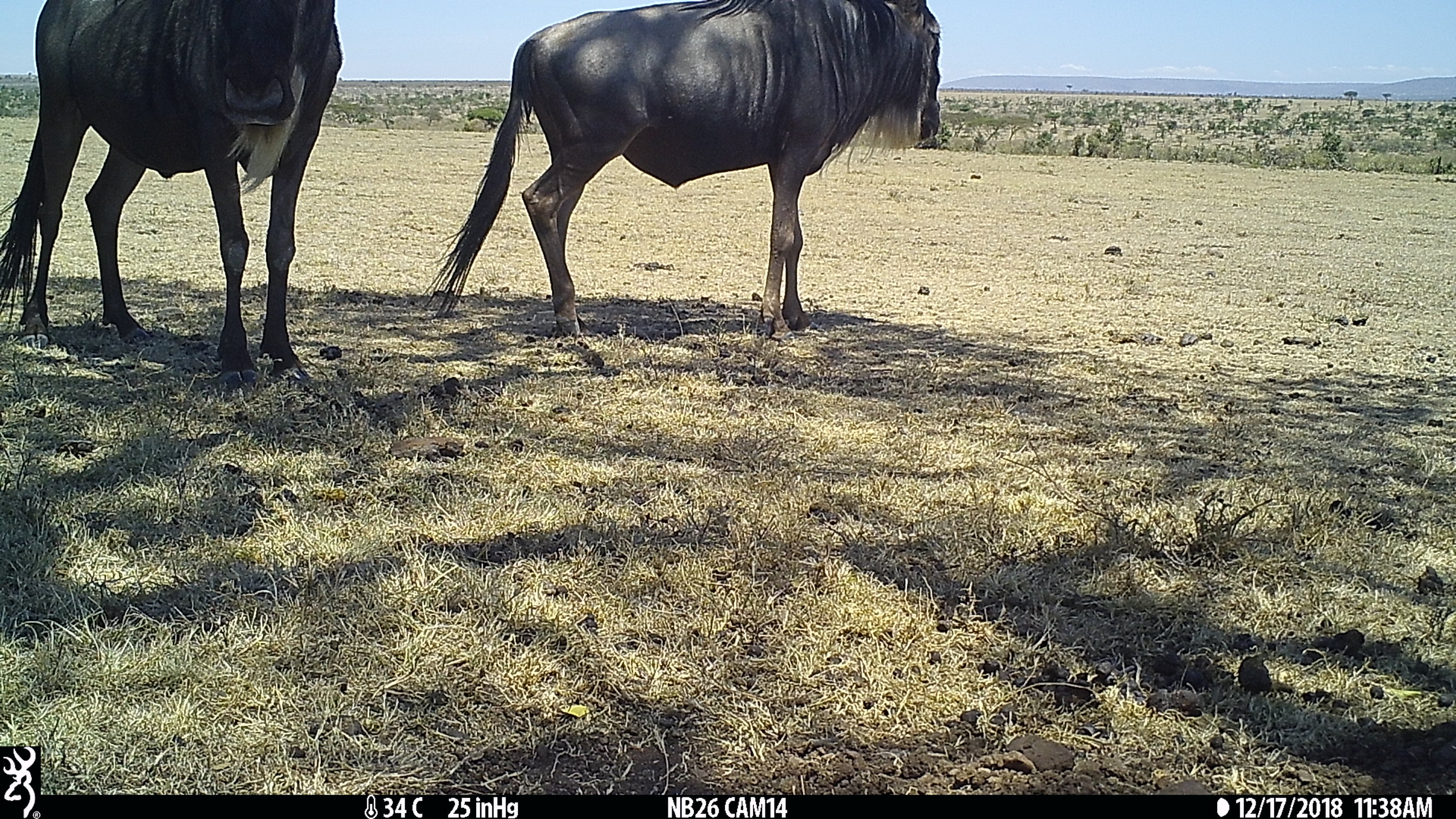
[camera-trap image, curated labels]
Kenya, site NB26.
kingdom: Animalia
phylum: Chordata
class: Mammalia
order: Artiodactyla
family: Bovidae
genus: Connochaetes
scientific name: Connochaetes taurinus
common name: blue wildebeest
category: wildebeest